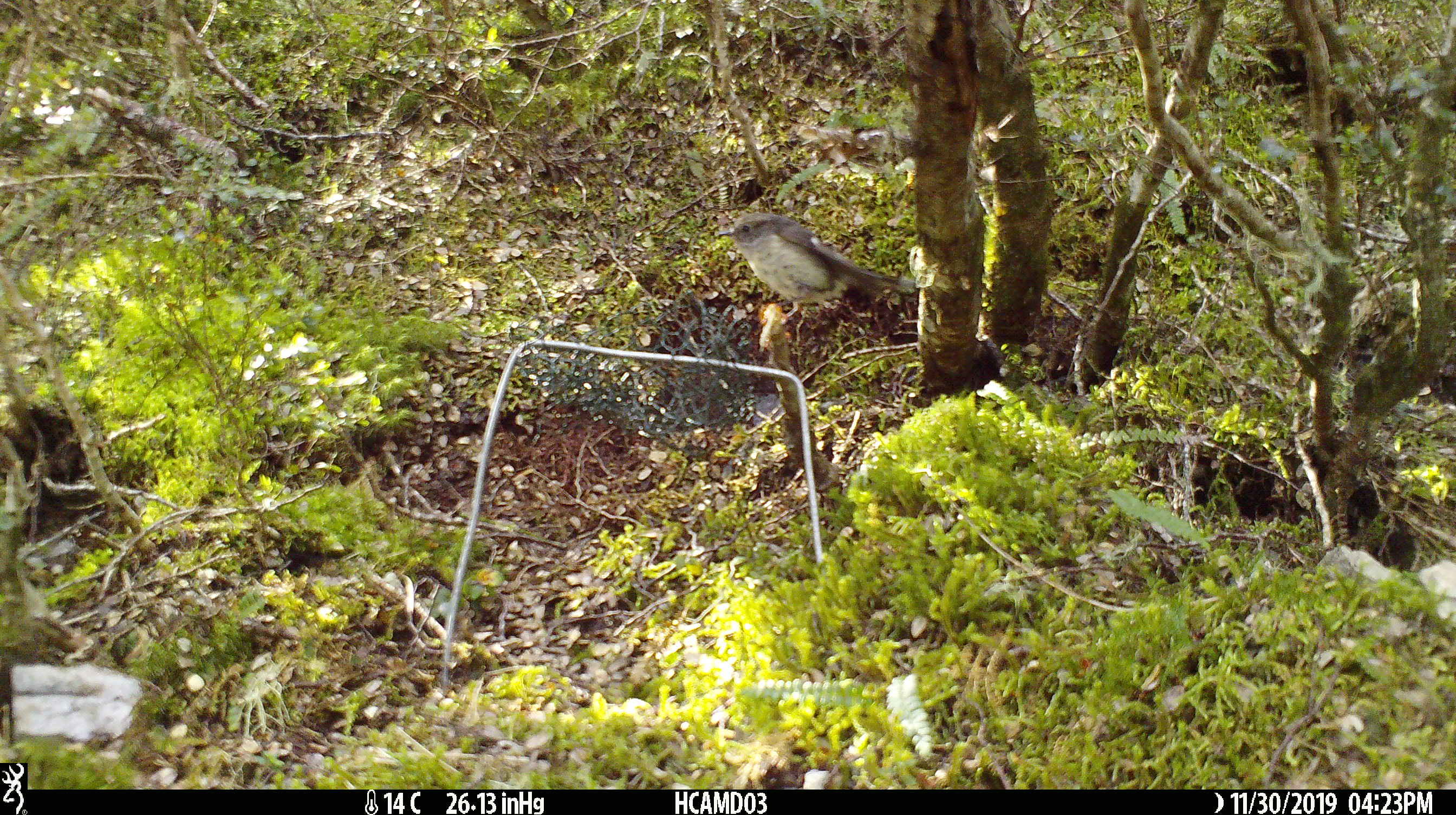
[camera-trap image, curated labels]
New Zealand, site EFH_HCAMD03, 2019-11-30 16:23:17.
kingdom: Animalia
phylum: Chordata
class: Aves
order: Passeriformes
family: Petroicidae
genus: Petroica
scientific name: Petroica macrocephala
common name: tomtit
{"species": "tomtit (Petroica macrocephala)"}